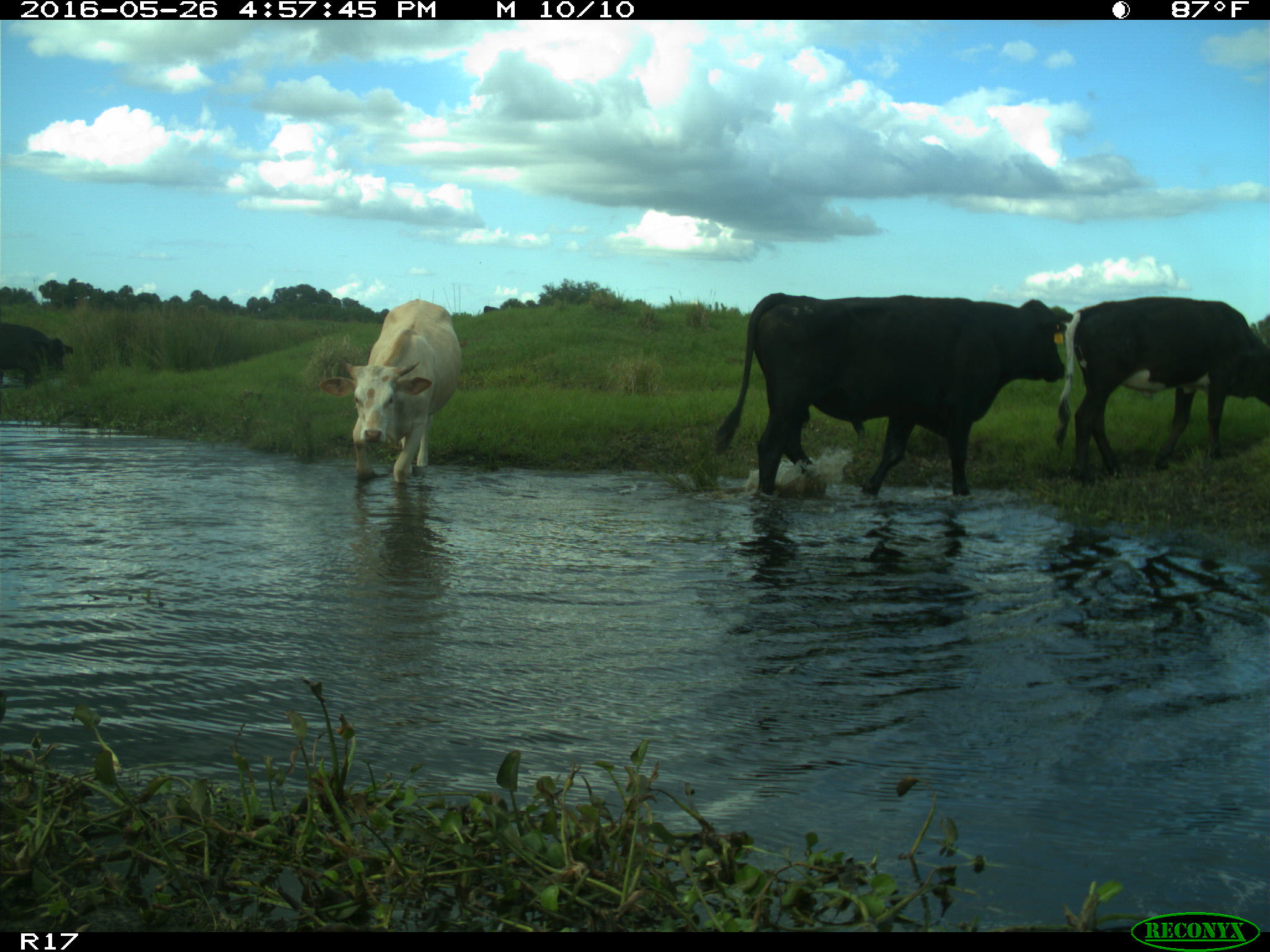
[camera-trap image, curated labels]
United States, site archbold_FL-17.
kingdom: Animalia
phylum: Chordata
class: Mammalia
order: Artiodactyla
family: Bovidae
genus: Bos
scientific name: Bos taurus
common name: domestic cow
Bos taurus (domestic cow).